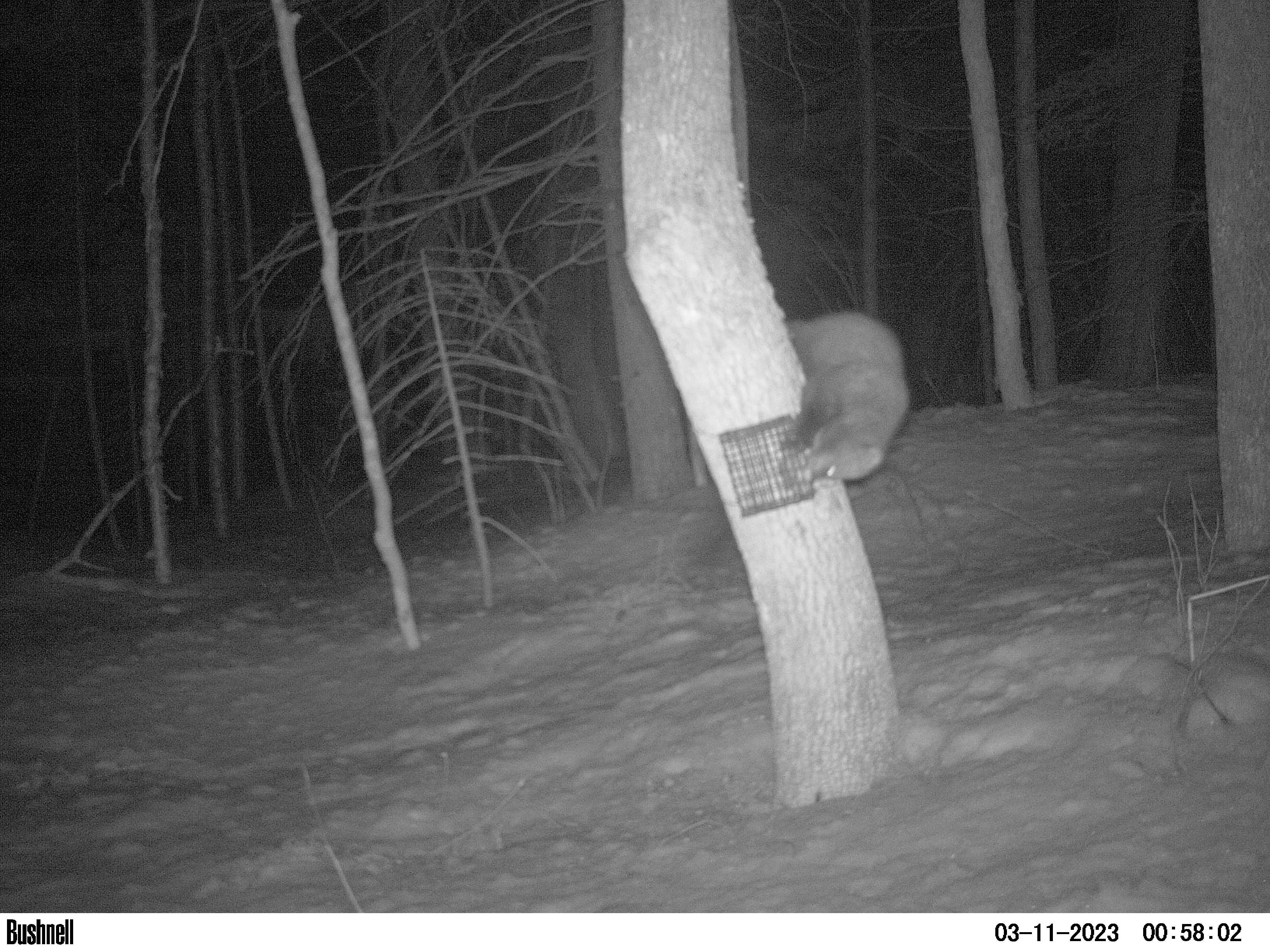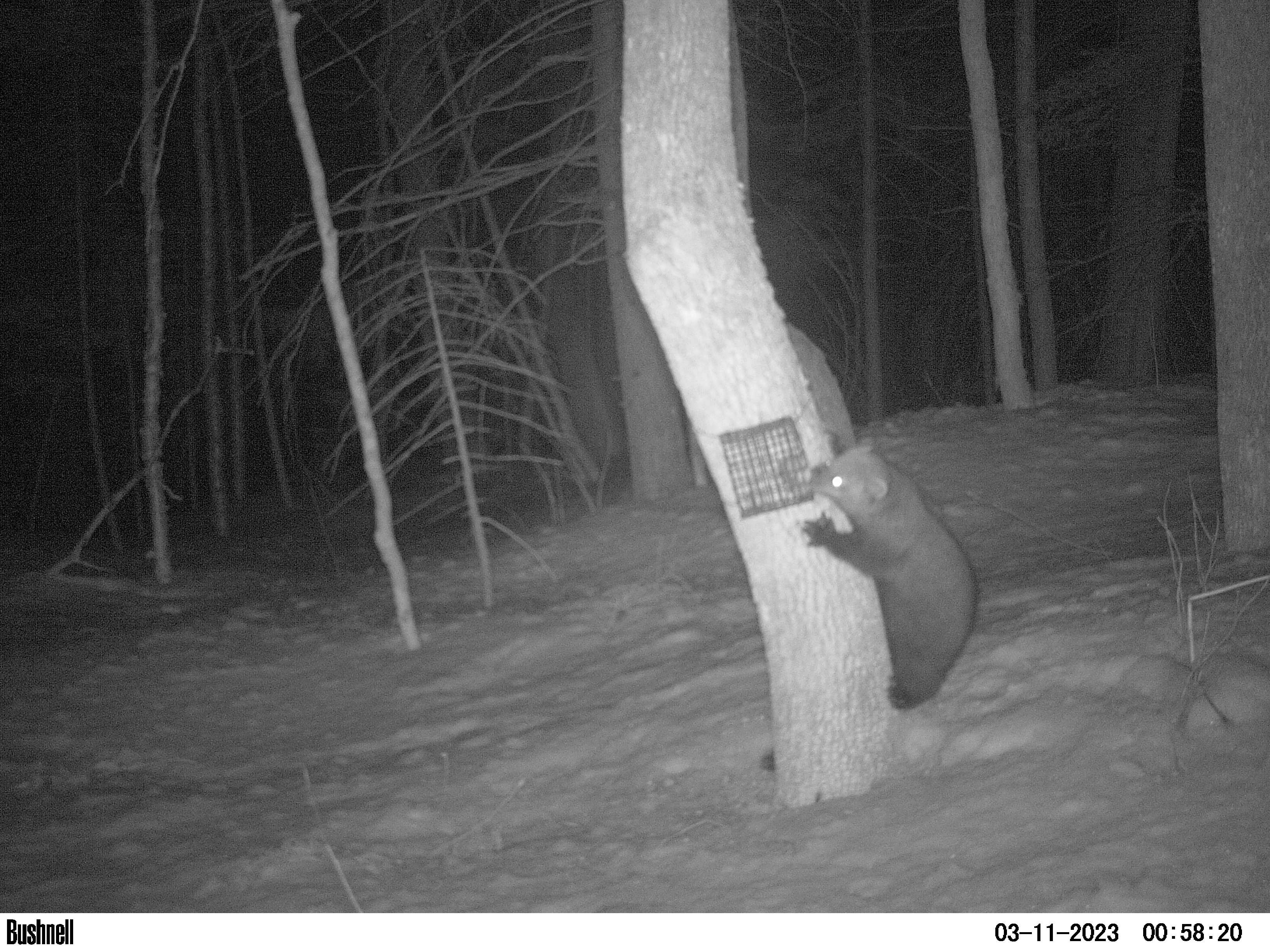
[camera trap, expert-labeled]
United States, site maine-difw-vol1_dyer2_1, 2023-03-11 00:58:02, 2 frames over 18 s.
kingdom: Animalia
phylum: Chordata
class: Mammalia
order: Carnivora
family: Mustelidae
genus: Pekania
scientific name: Pekania pennanti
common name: fisher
Fisher (Pekania pennanti).